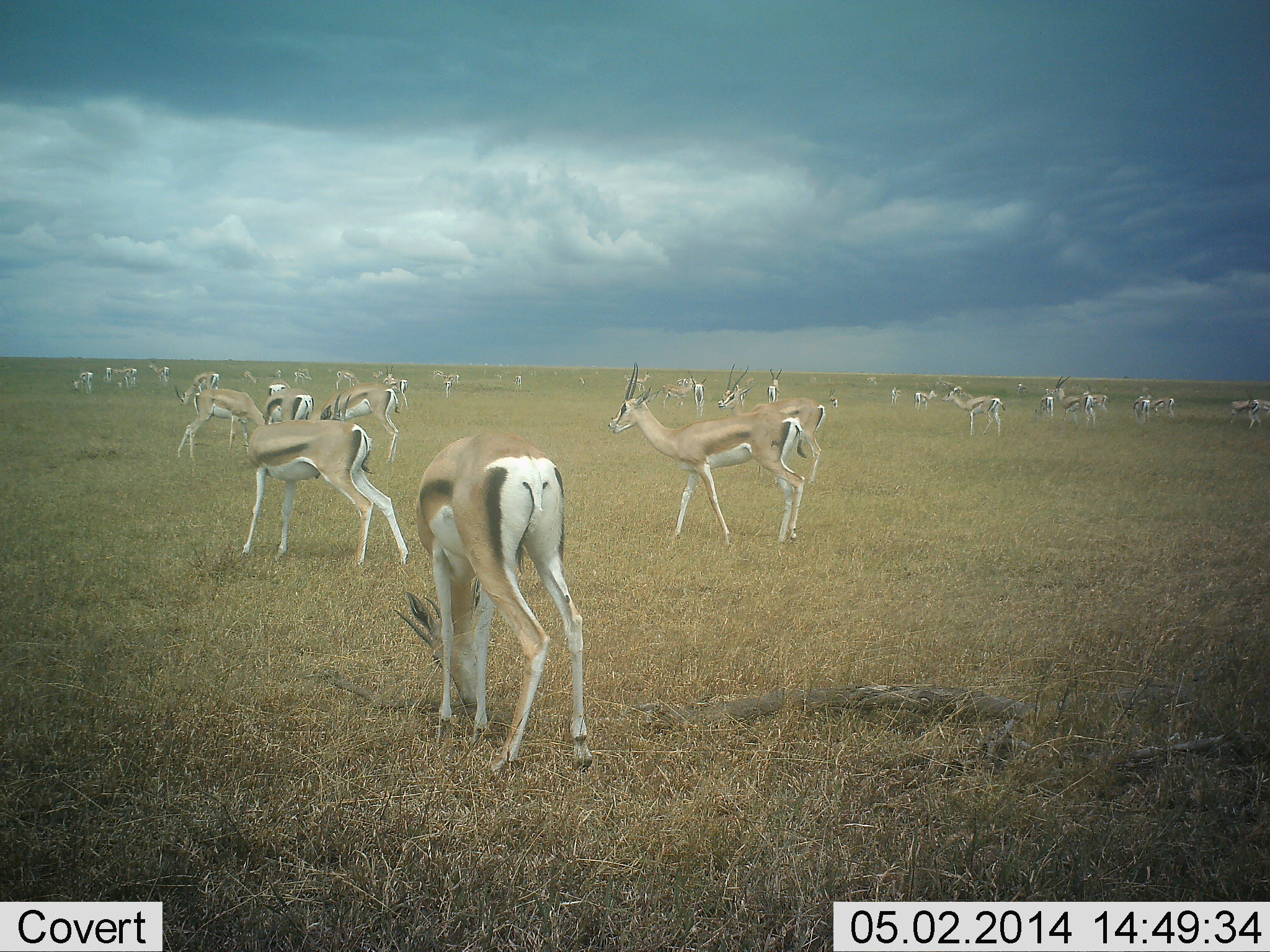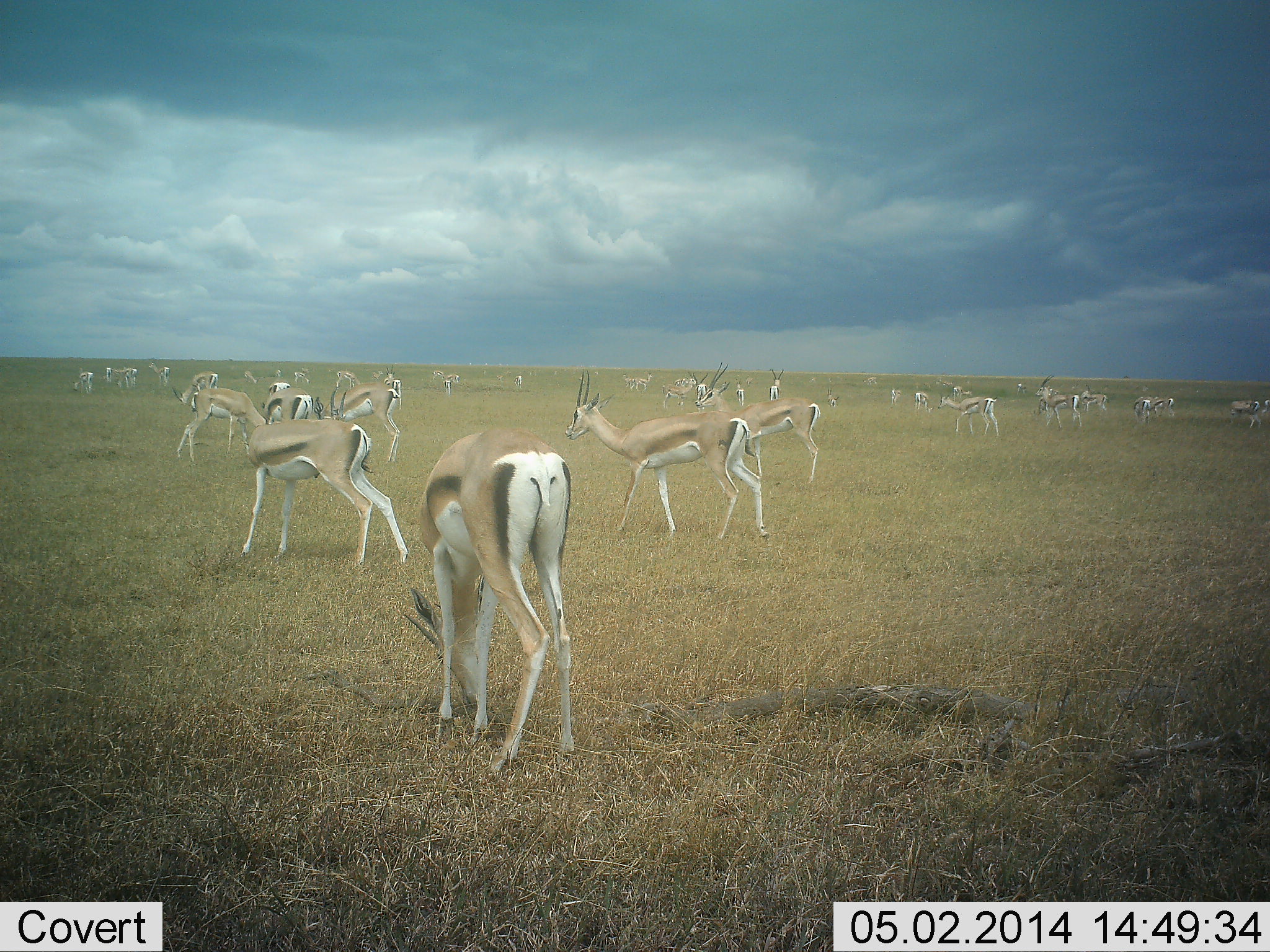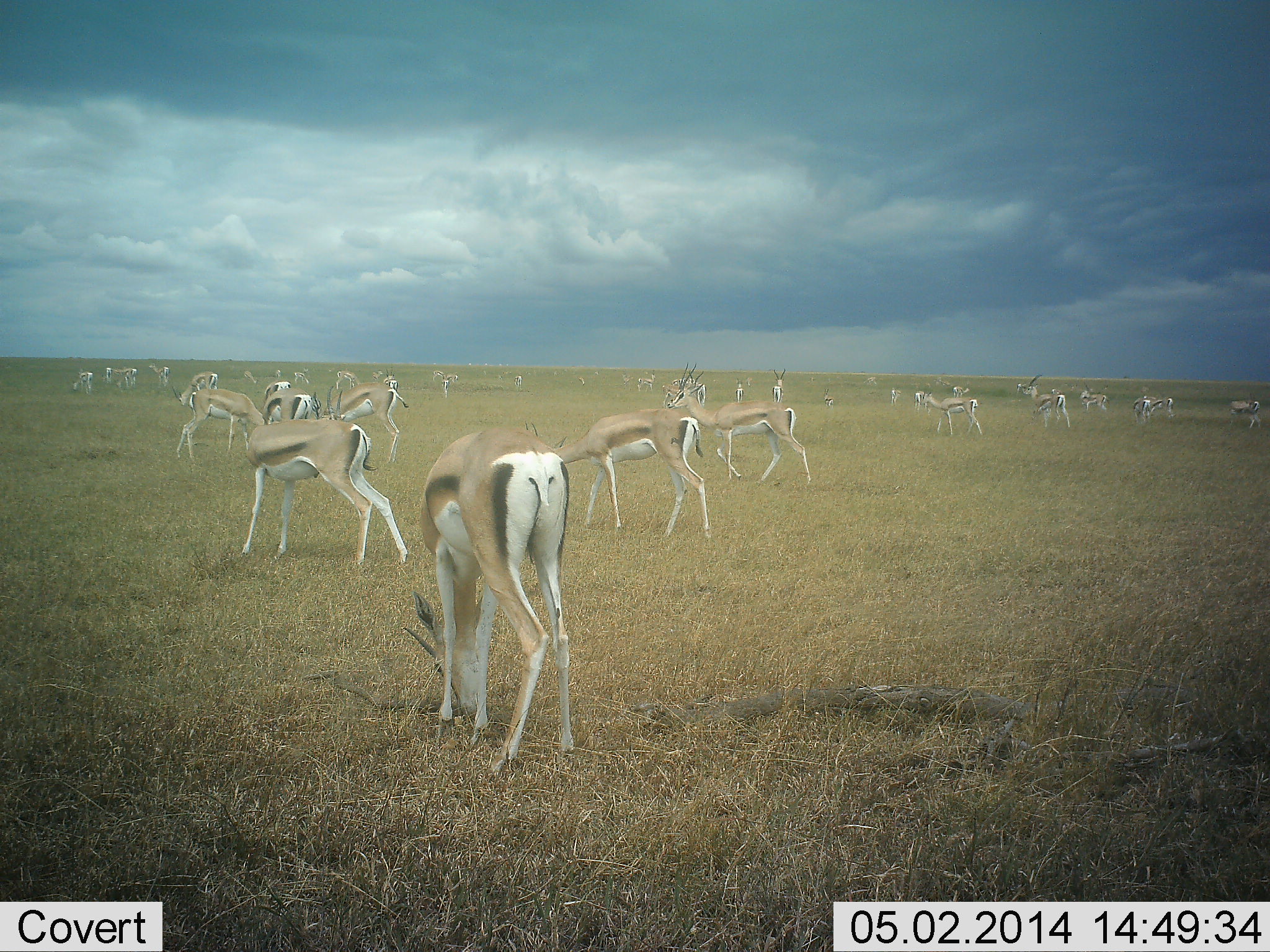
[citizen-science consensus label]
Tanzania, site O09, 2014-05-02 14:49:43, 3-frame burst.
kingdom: Animalia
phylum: Chordata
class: Mammalia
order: Artiodactyla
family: Bovidae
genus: Nanger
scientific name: Nanger granti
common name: grant's gazelle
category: gazellegrants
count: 11-50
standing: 67%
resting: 0%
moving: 58%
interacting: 8%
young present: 8%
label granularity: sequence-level